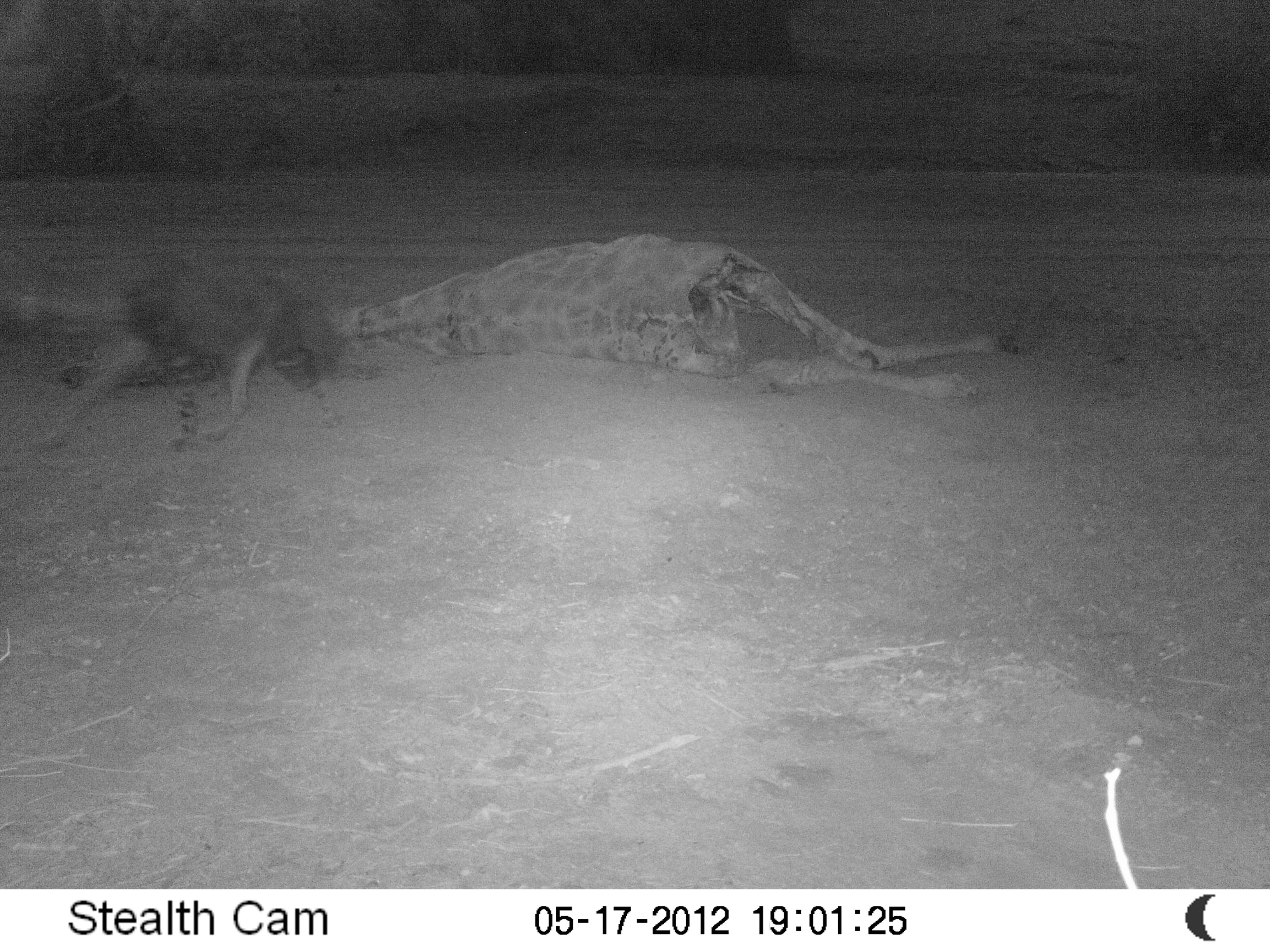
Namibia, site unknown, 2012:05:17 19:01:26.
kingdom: Animalia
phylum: Chordata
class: Mammalia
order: Carnivora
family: Hyaenidae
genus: Parahyaena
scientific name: Parahyaena brunnea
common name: brown hyena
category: hyaena brunnea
Hyaena brunnea (brown hyena) (Parahyaena brunnea).